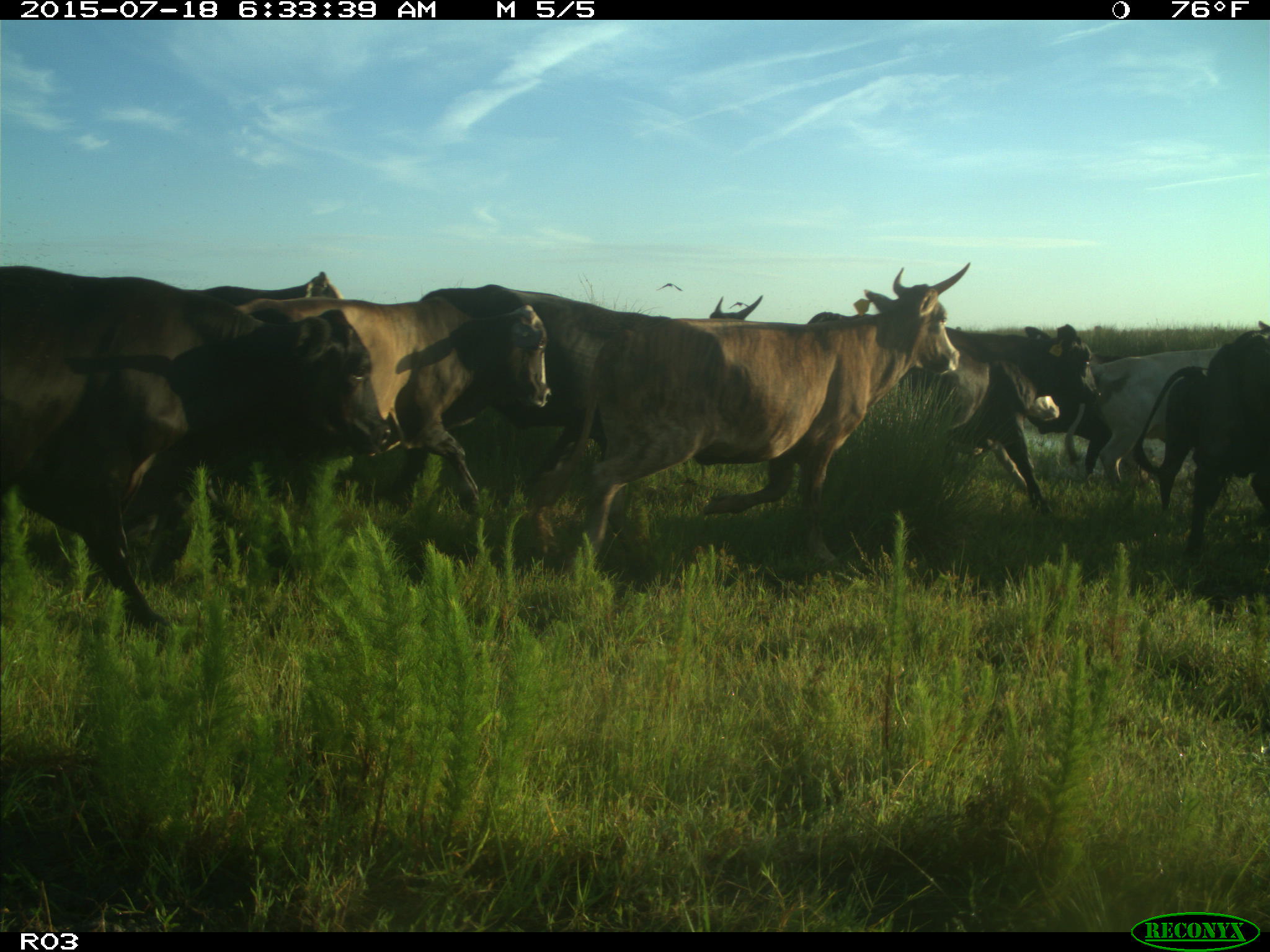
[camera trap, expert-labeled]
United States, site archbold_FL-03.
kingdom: Animalia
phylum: Chordata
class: Mammalia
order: Artiodactyla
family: Bovidae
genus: Bos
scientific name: Bos taurus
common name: domestic cow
Bos taurus (domestic cow).